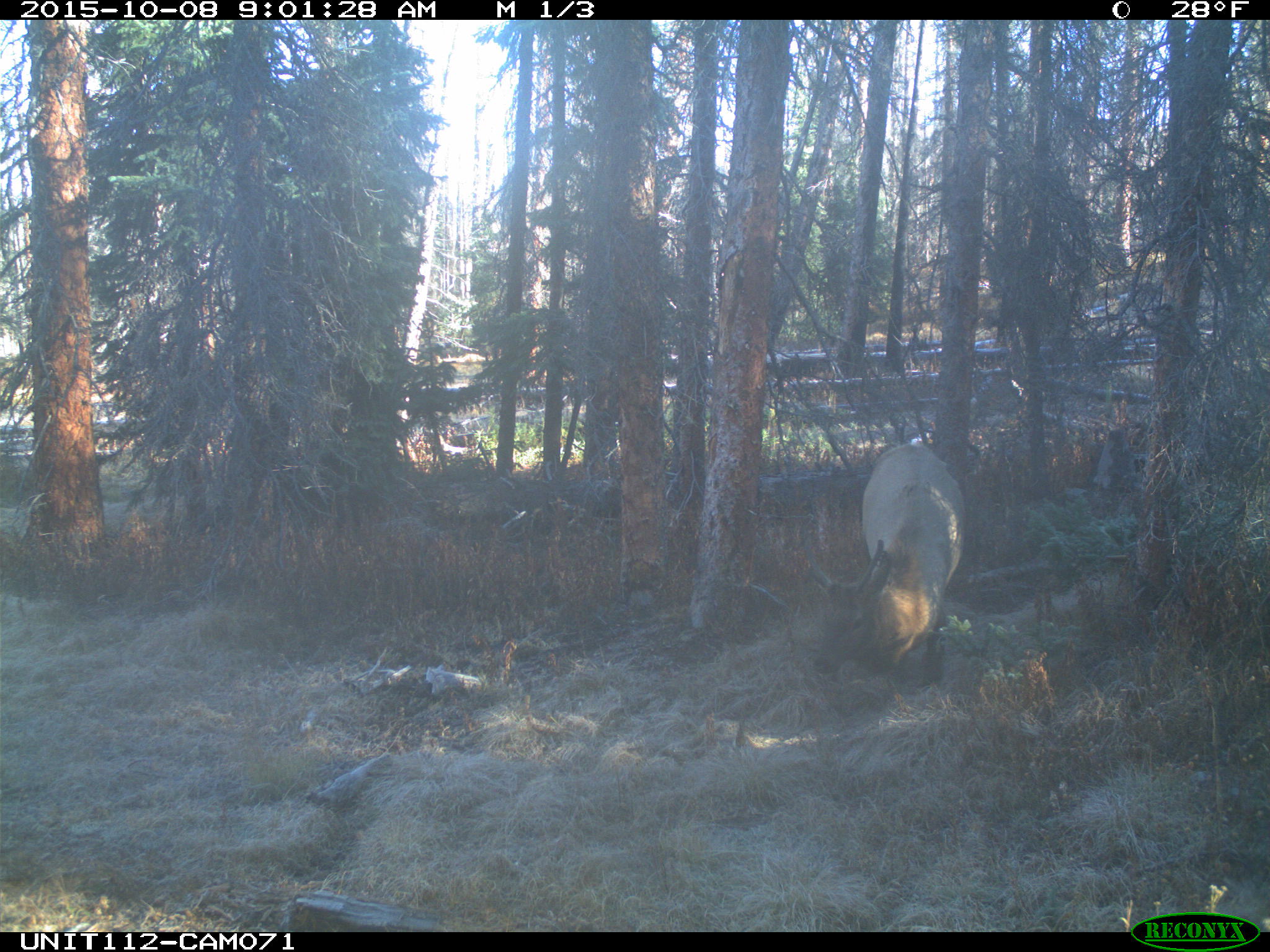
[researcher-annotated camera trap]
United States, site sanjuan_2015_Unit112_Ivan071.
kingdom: Animalia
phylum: Chordata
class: Mammalia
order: Artiodactyla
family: Cervidae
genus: Cervus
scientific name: Cervus elaphus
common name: red deer